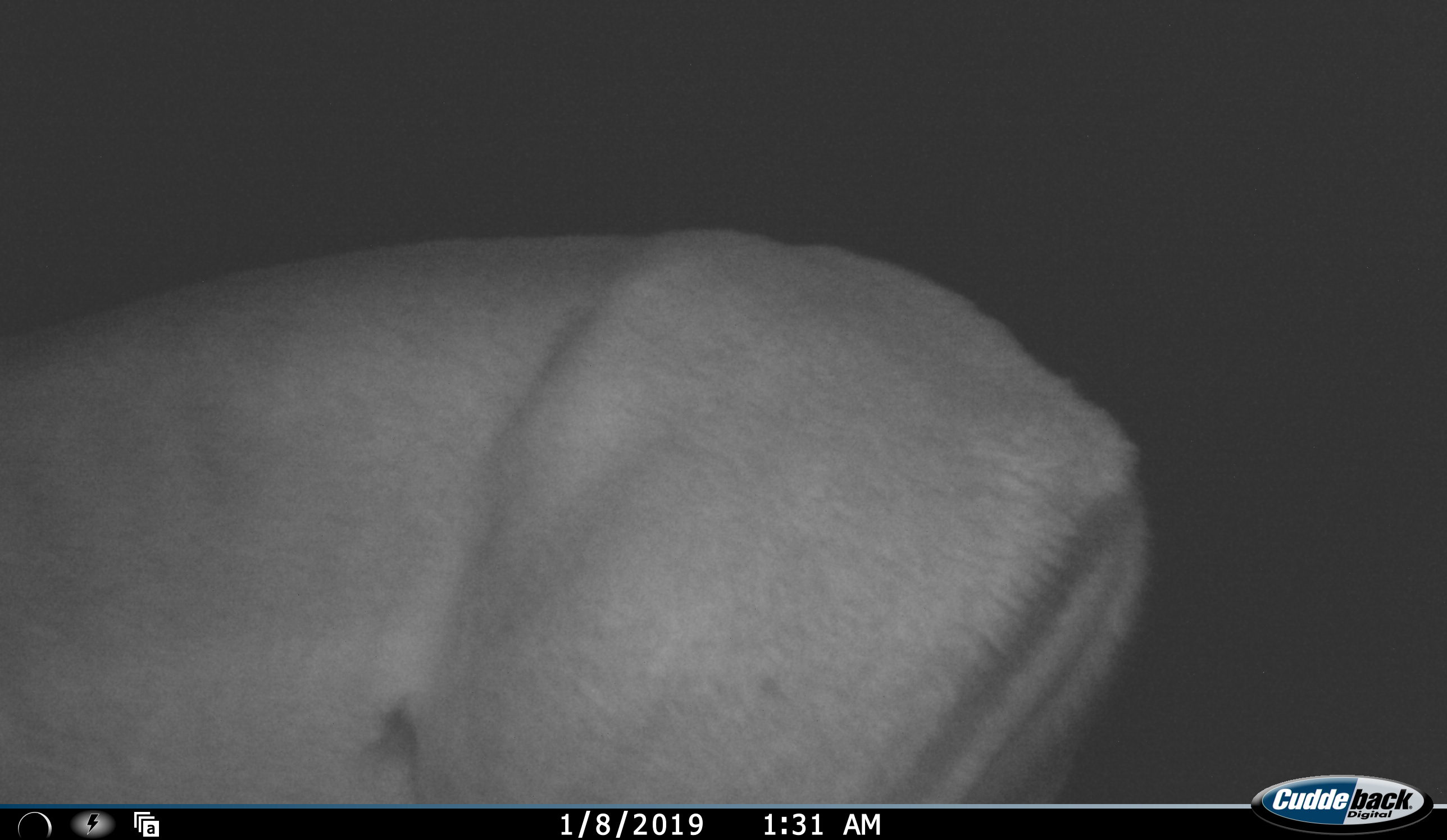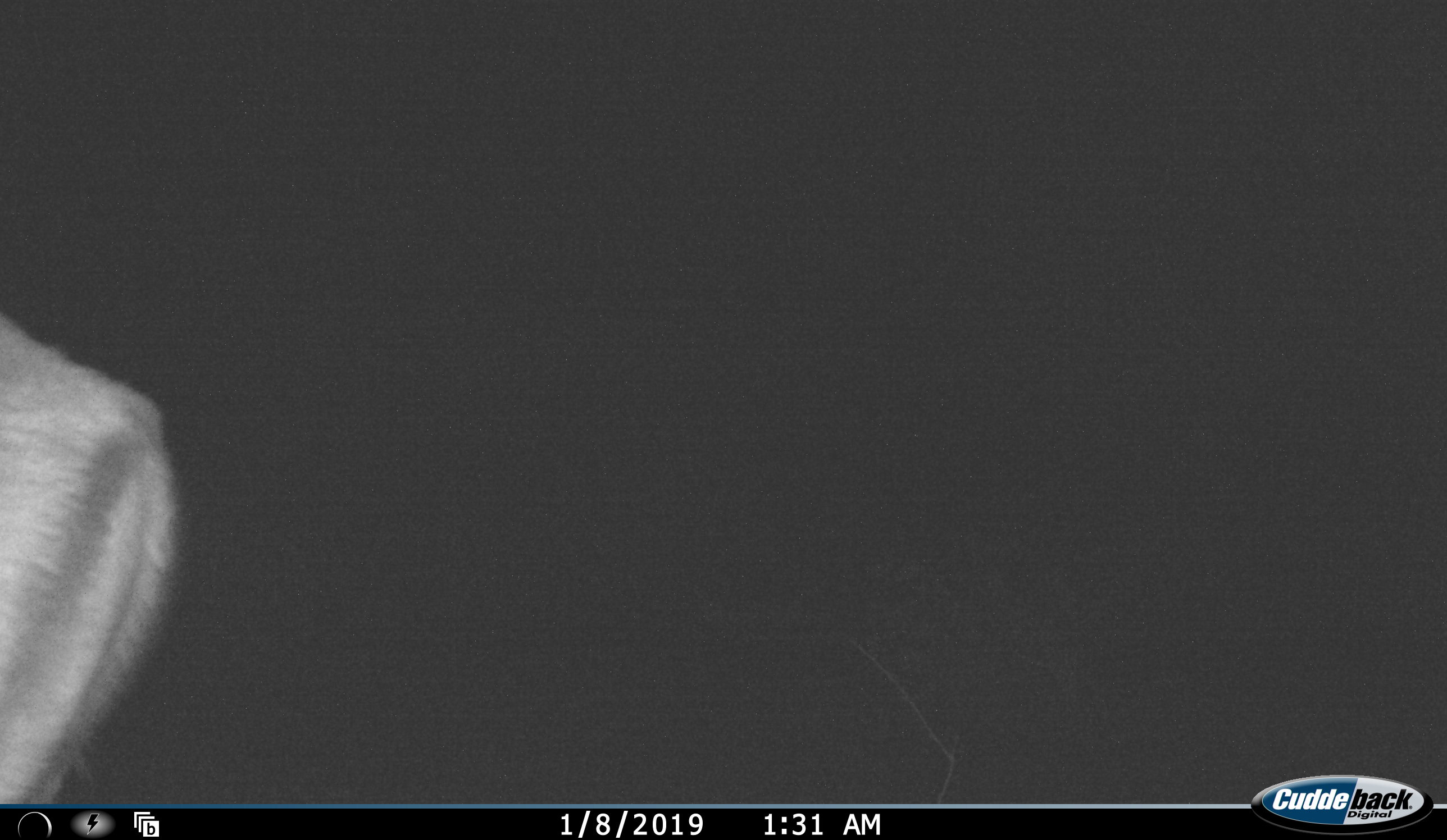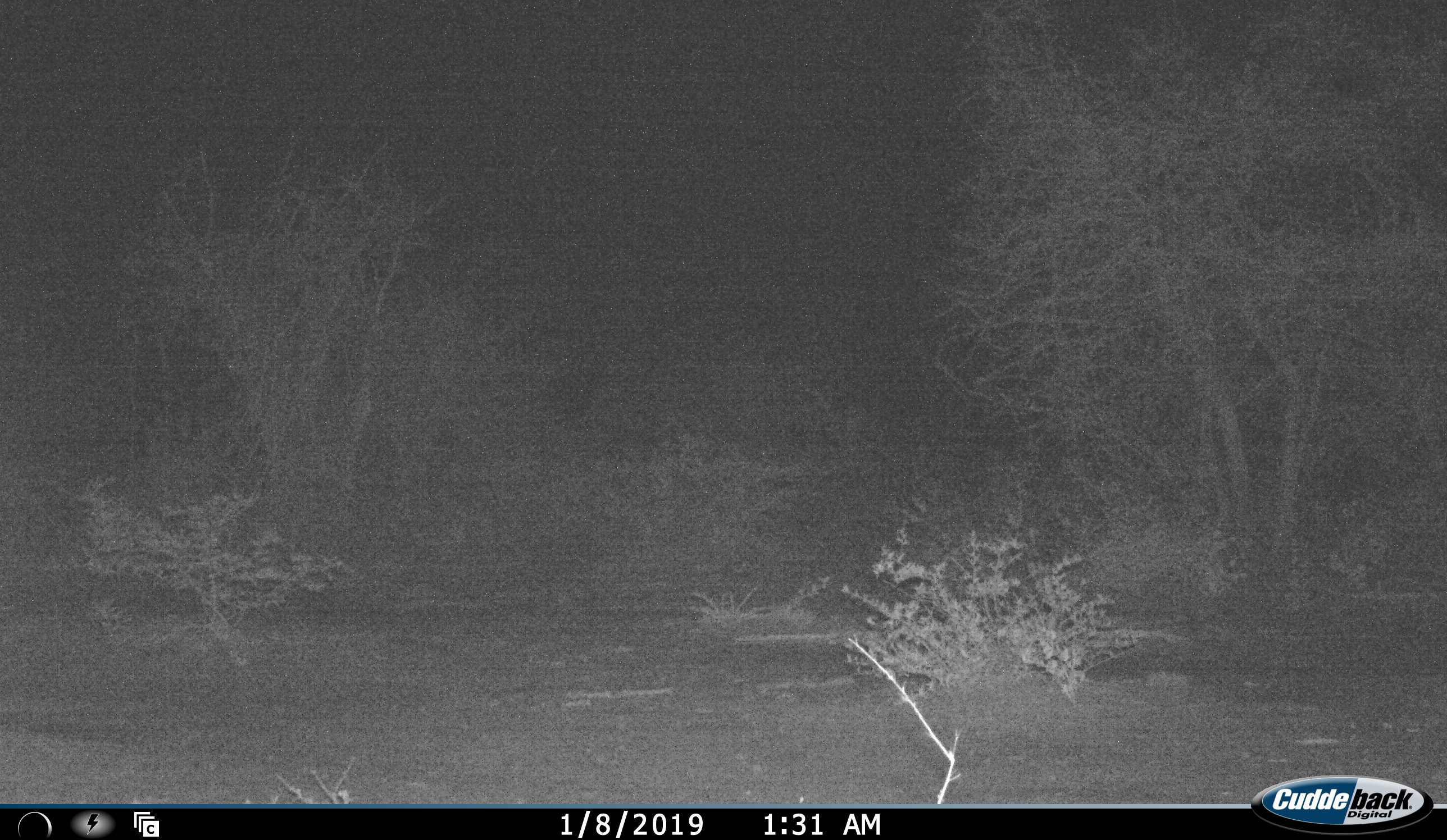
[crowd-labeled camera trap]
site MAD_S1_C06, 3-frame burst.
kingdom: Animalia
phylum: Chordata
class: Mammalia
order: Artiodactyla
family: Bovidae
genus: Aepyceros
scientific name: Aepyceros melampus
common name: impala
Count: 1.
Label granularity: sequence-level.